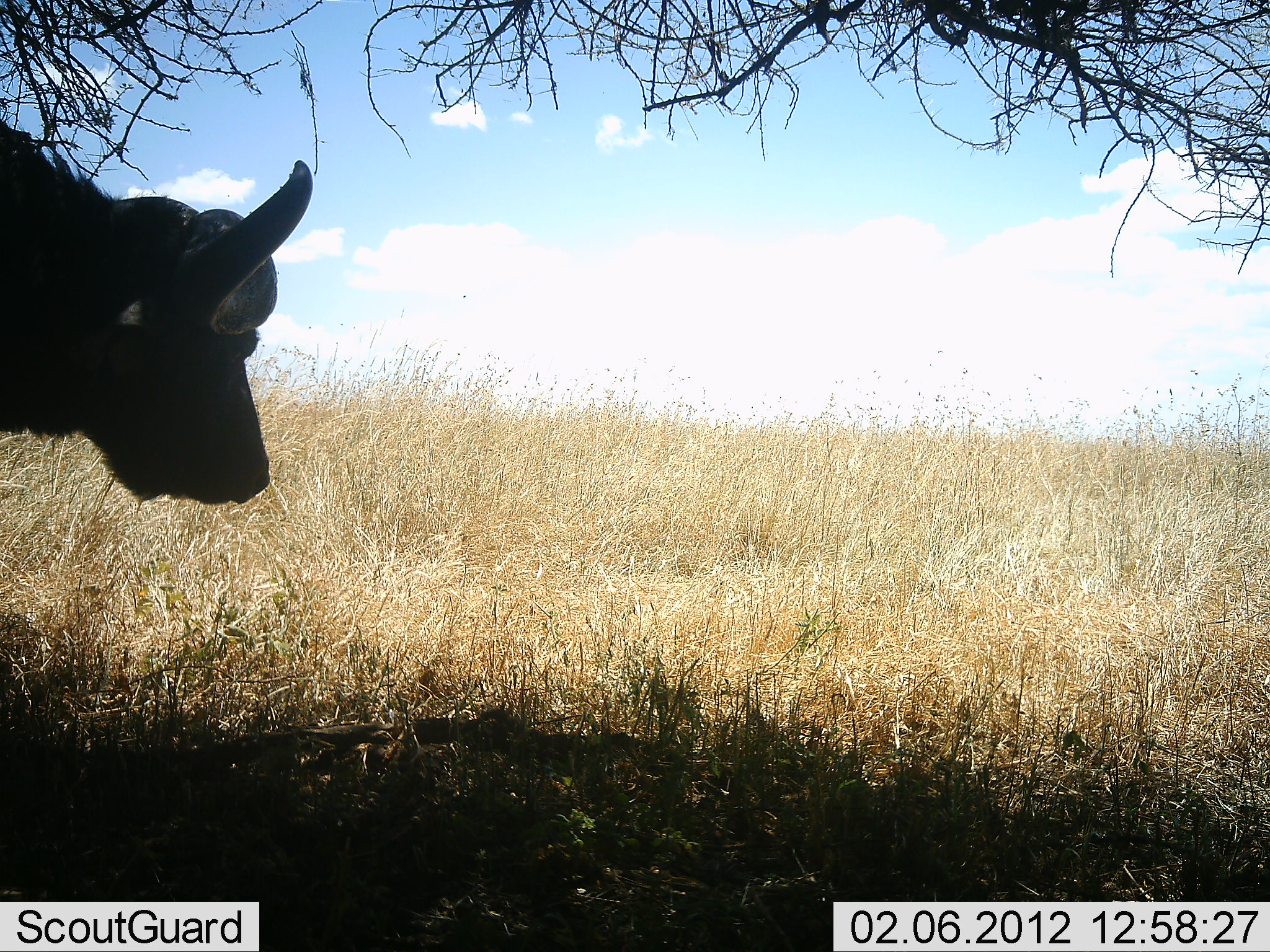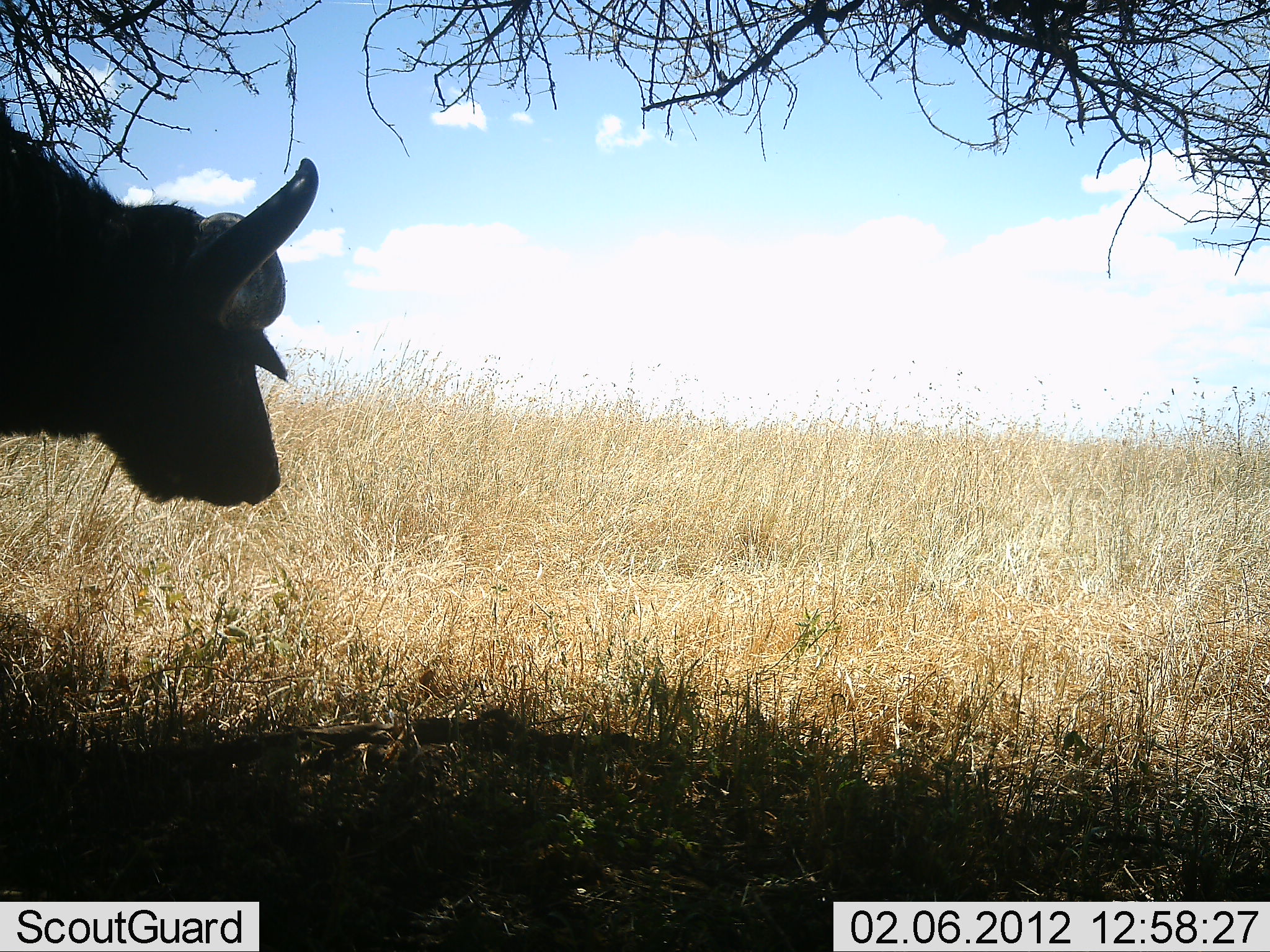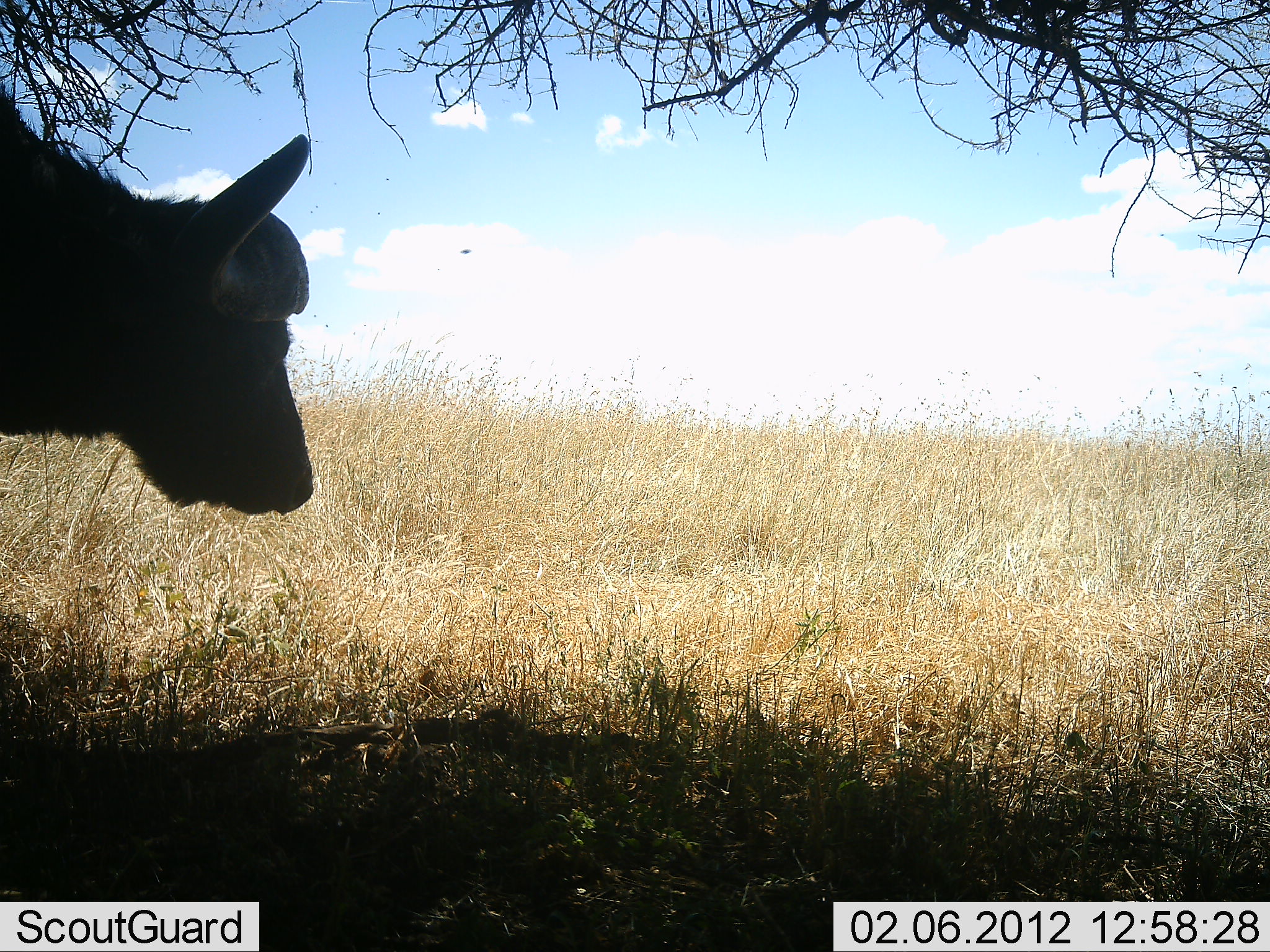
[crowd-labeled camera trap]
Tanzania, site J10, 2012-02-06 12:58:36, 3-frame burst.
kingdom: Animalia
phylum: Chordata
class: Mammalia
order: Artiodactyla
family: Bovidae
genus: Syncerus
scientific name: Syncerus caffer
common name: cape buffalo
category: buffalo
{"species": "buffalo (cape buffalo) (Syncerus caffer)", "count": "1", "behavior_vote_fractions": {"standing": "100%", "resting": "5%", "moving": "0%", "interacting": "0%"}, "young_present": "0%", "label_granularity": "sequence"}